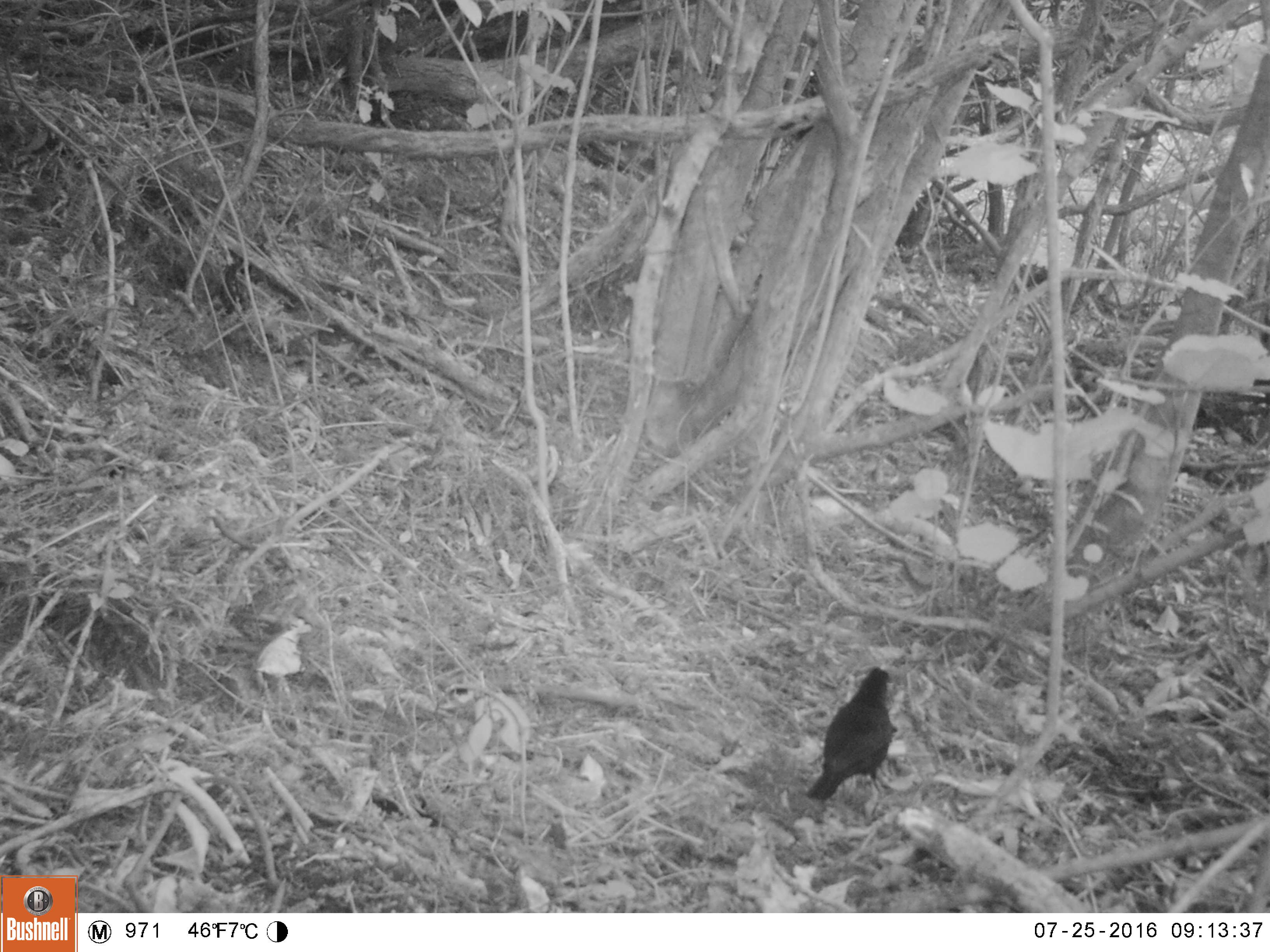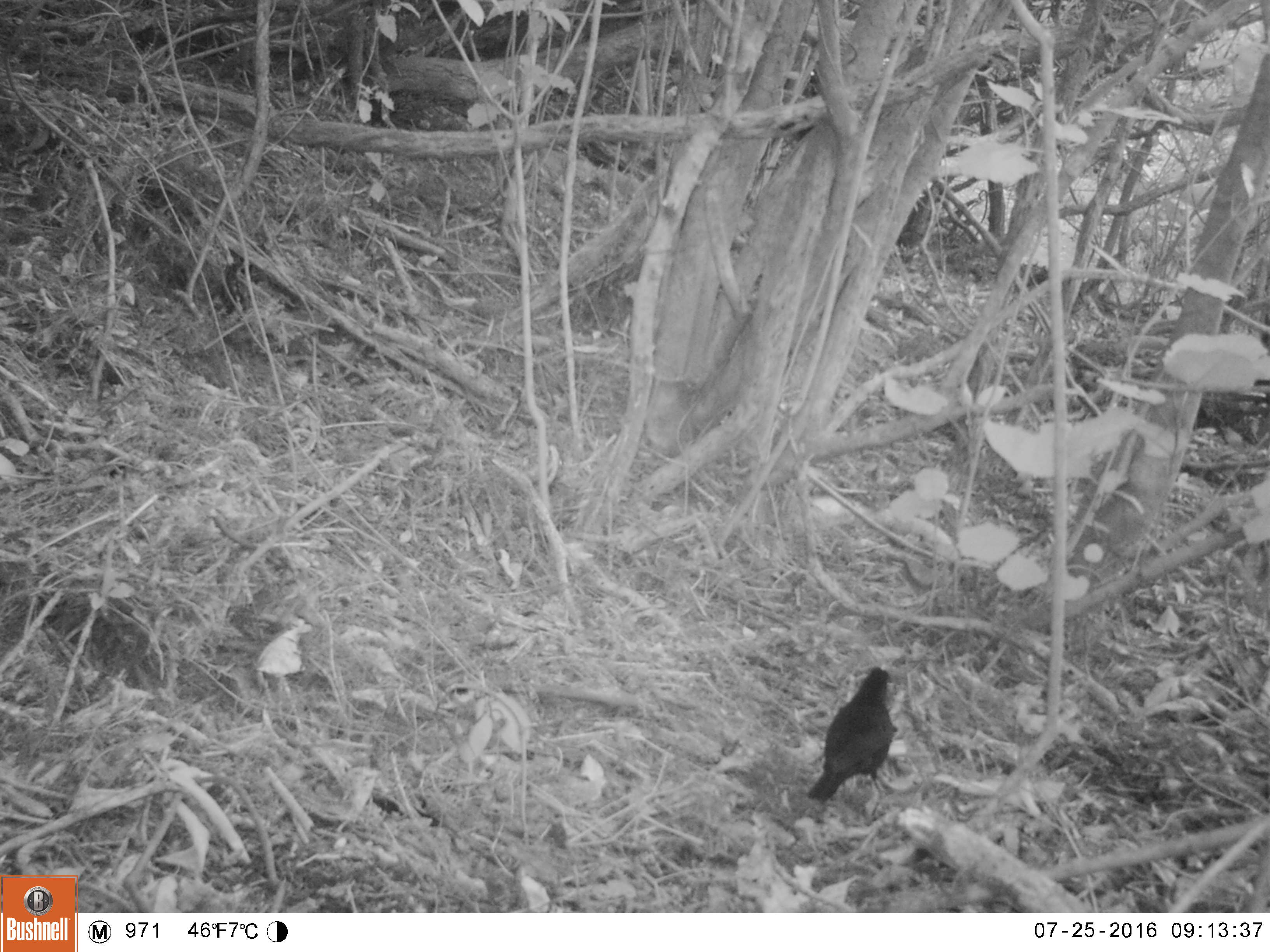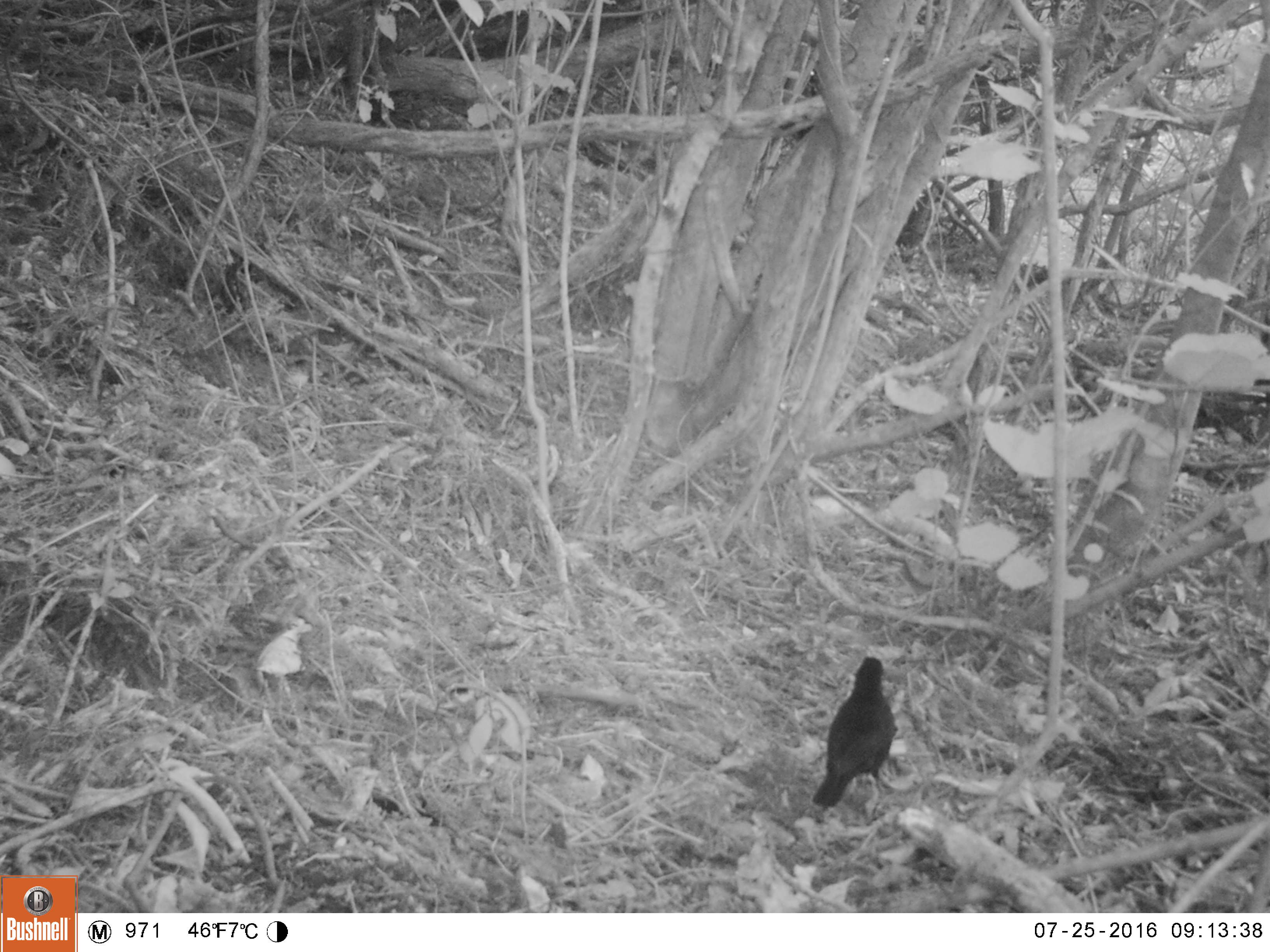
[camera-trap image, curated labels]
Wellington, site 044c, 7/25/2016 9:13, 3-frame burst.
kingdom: Animalia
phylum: Chordata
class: Aves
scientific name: Aves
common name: bird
Bird (Aves).